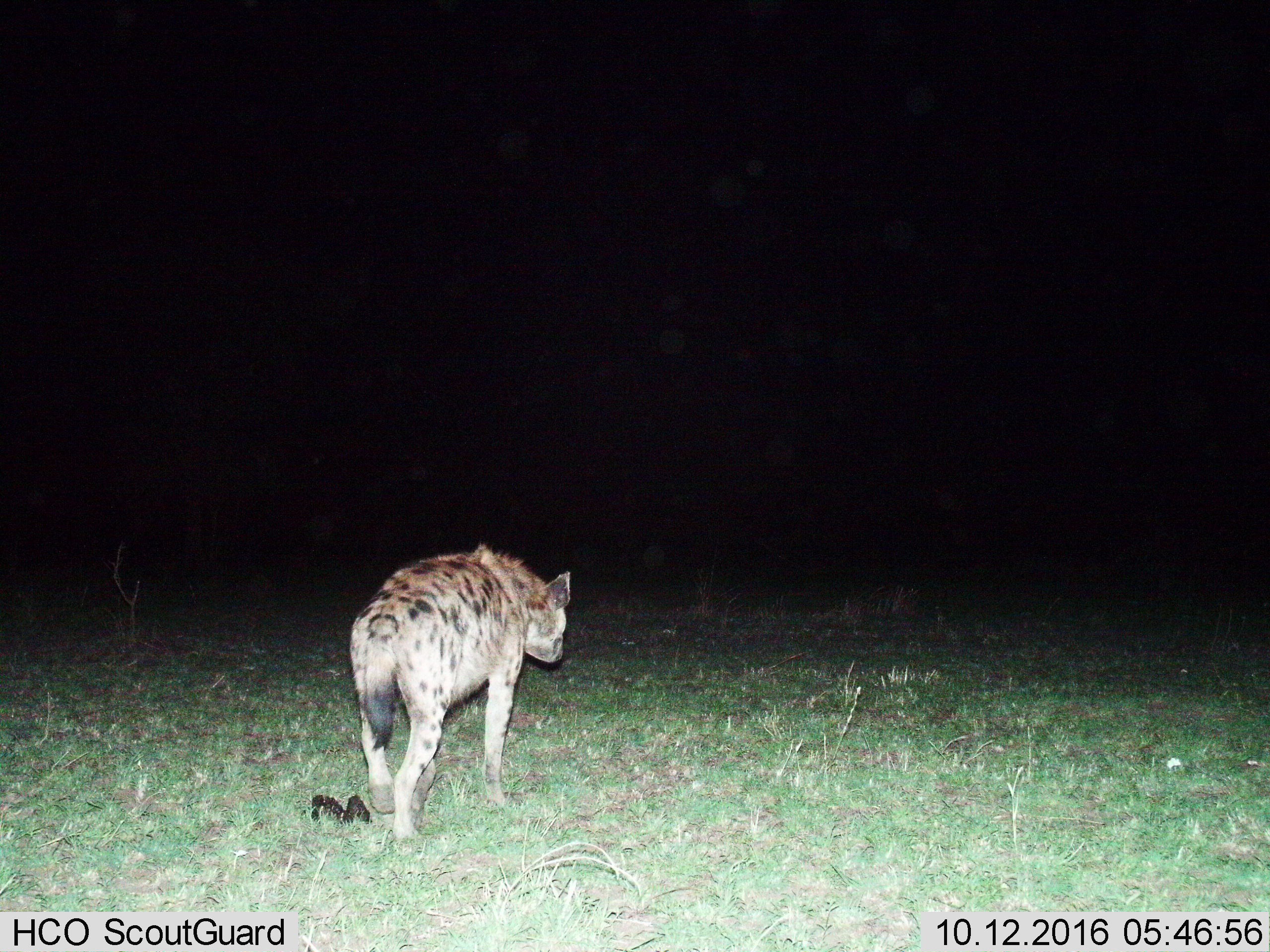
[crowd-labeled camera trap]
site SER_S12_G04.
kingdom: Animalia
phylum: Chordata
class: Mammalia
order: Carnivora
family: Hyaenidae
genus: Crocuta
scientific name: Crocuta crocuta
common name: spotted hyena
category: hyenaspotted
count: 1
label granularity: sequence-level